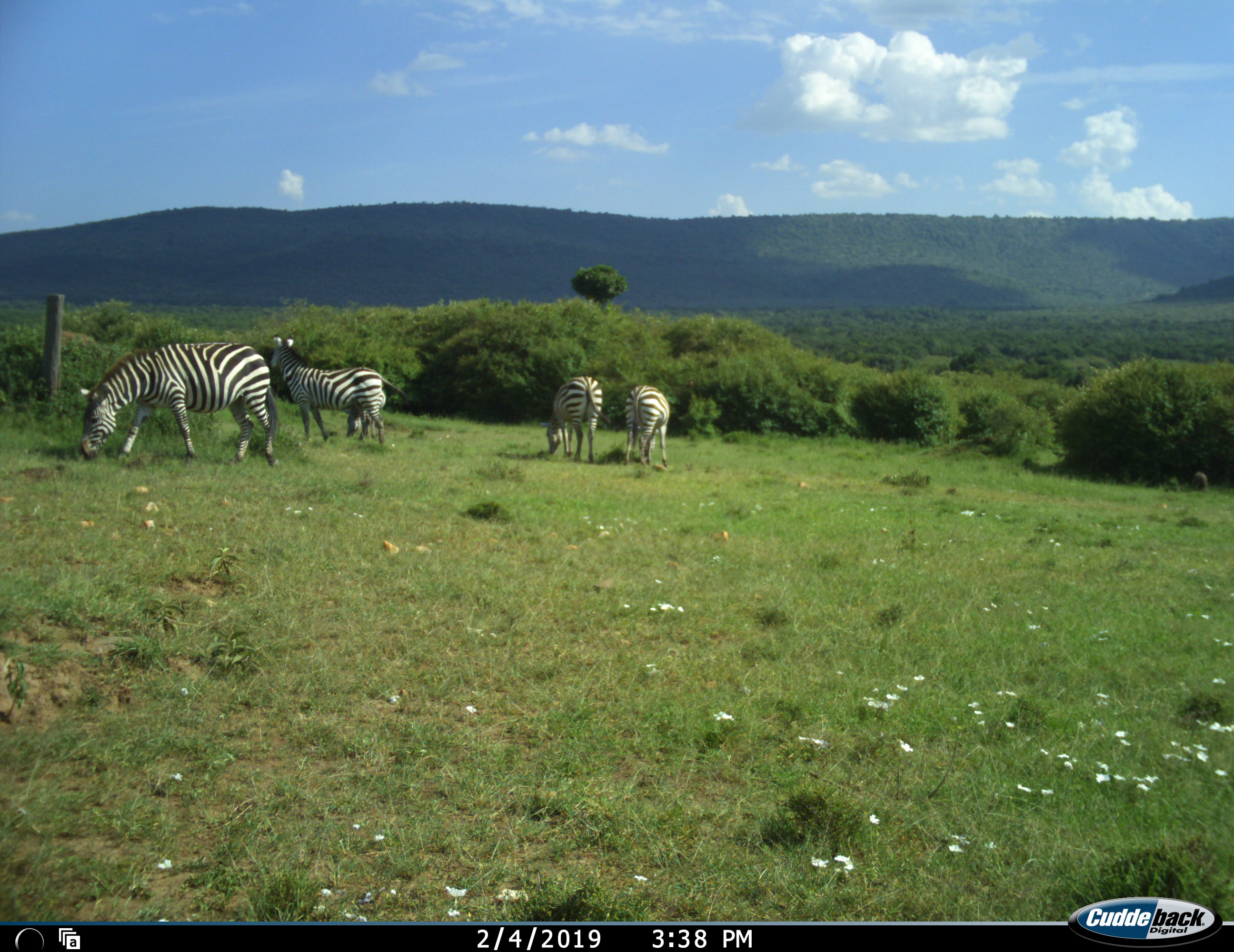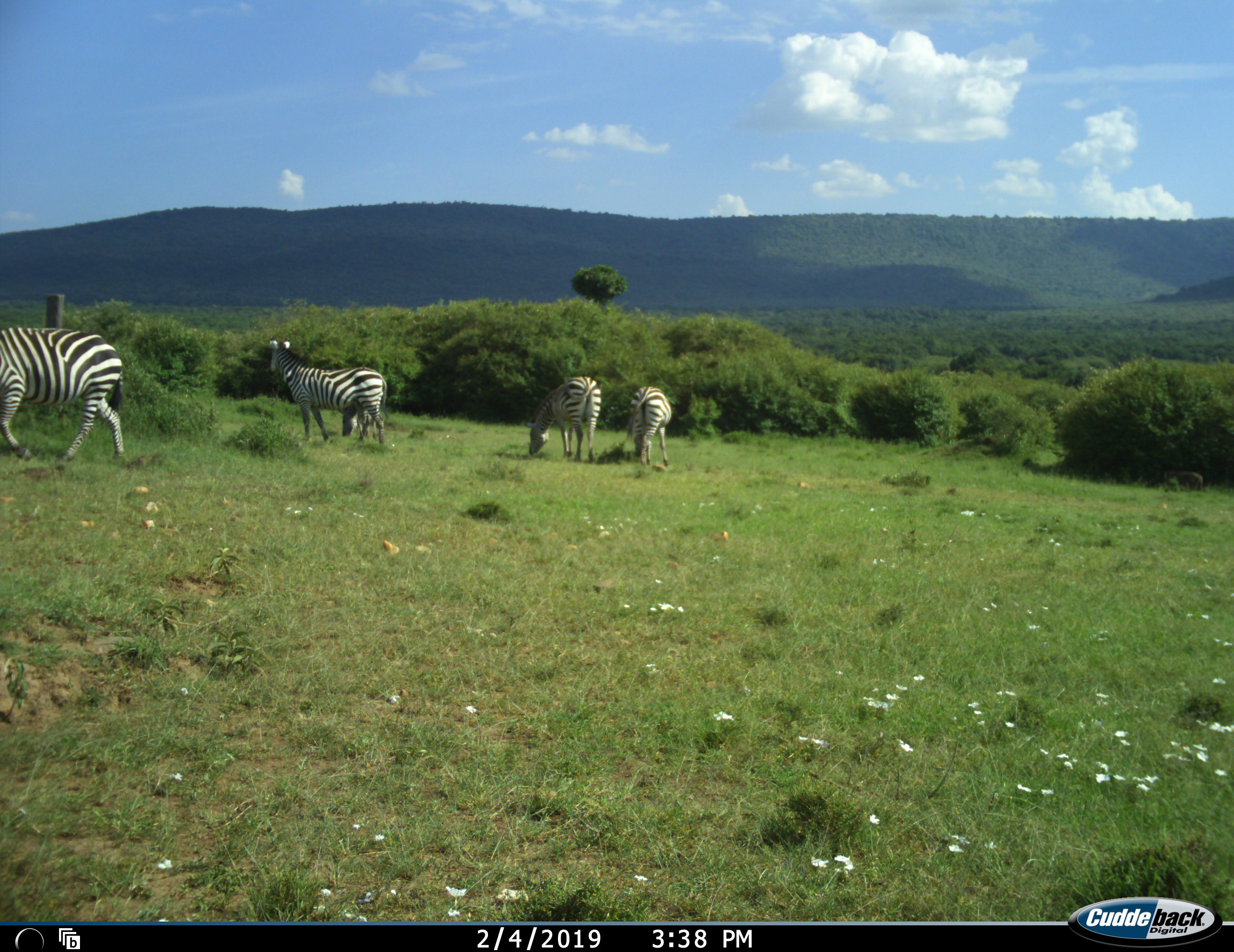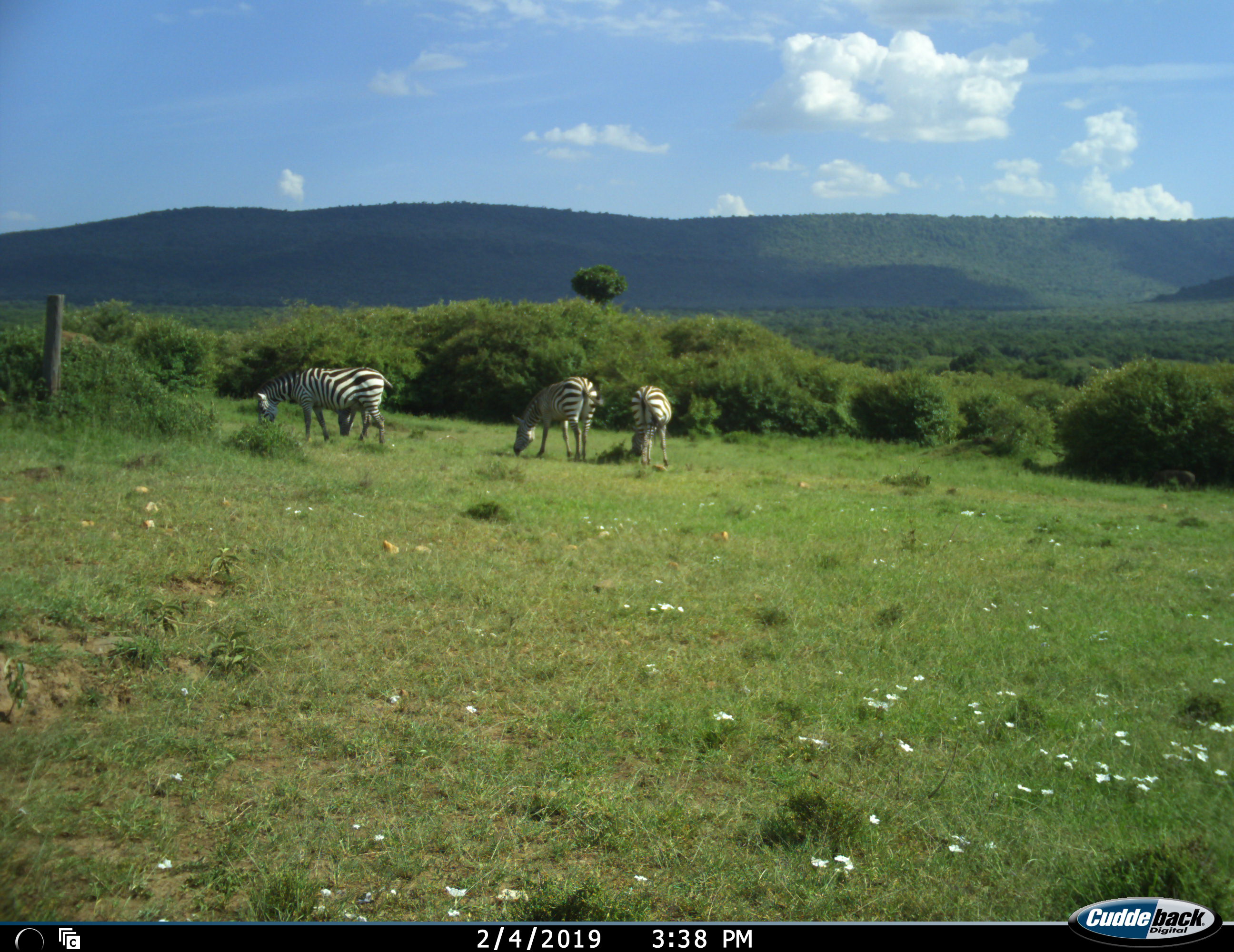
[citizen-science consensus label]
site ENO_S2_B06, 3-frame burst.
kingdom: Animalia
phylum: Chordata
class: Mammalia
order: Perissodactyla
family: Equidae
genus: Equus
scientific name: Equus quagga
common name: plains zebra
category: zebraplains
Zebraplains (plains zebra) (Equus quagga), count 4. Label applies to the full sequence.